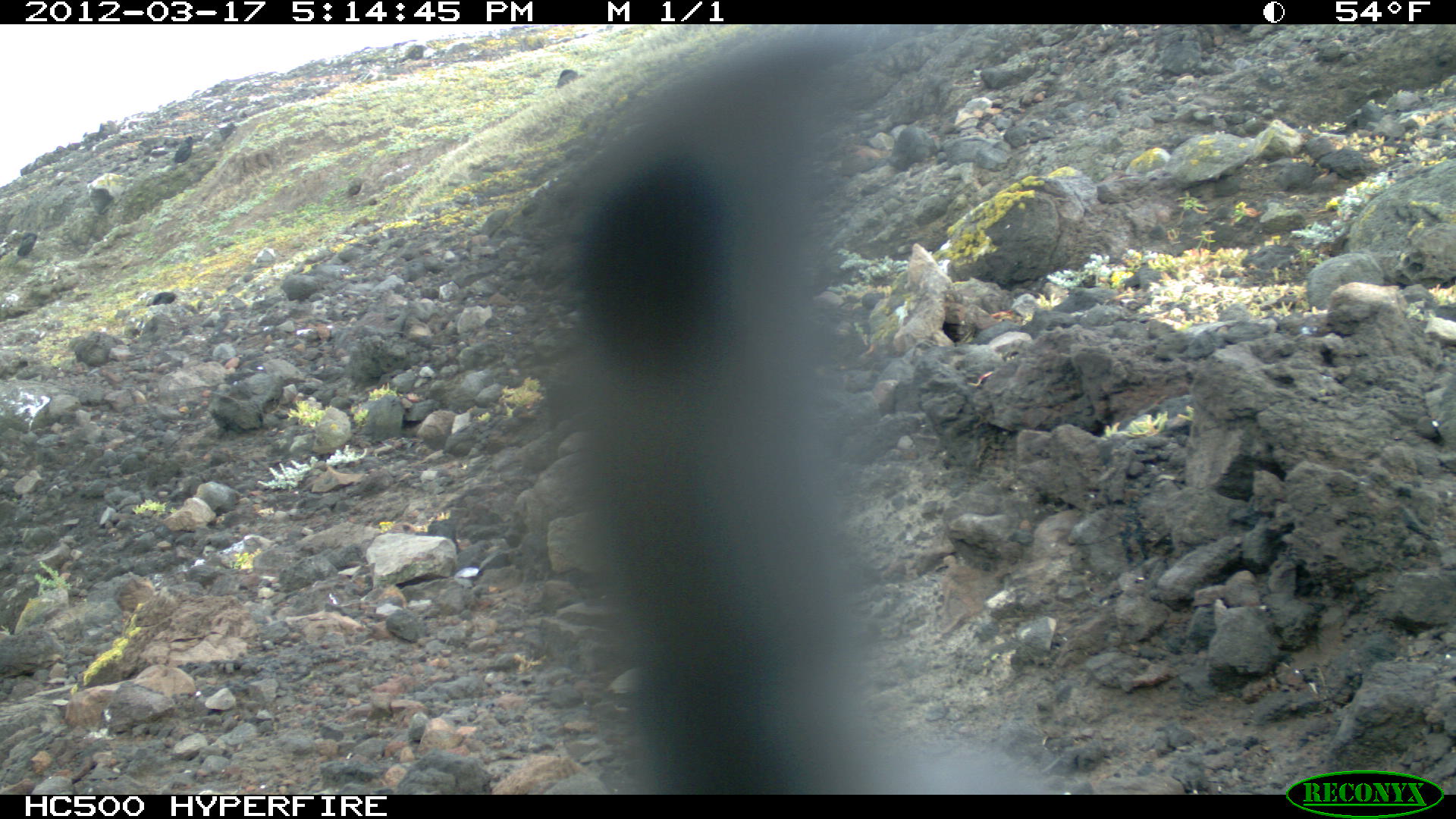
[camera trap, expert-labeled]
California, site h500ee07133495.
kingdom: Animalia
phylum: Chordata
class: Aves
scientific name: Aves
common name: bird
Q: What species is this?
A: Bird (Aves).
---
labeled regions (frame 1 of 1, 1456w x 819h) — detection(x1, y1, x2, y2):
bird: detection(494, 21, 1070, 793)